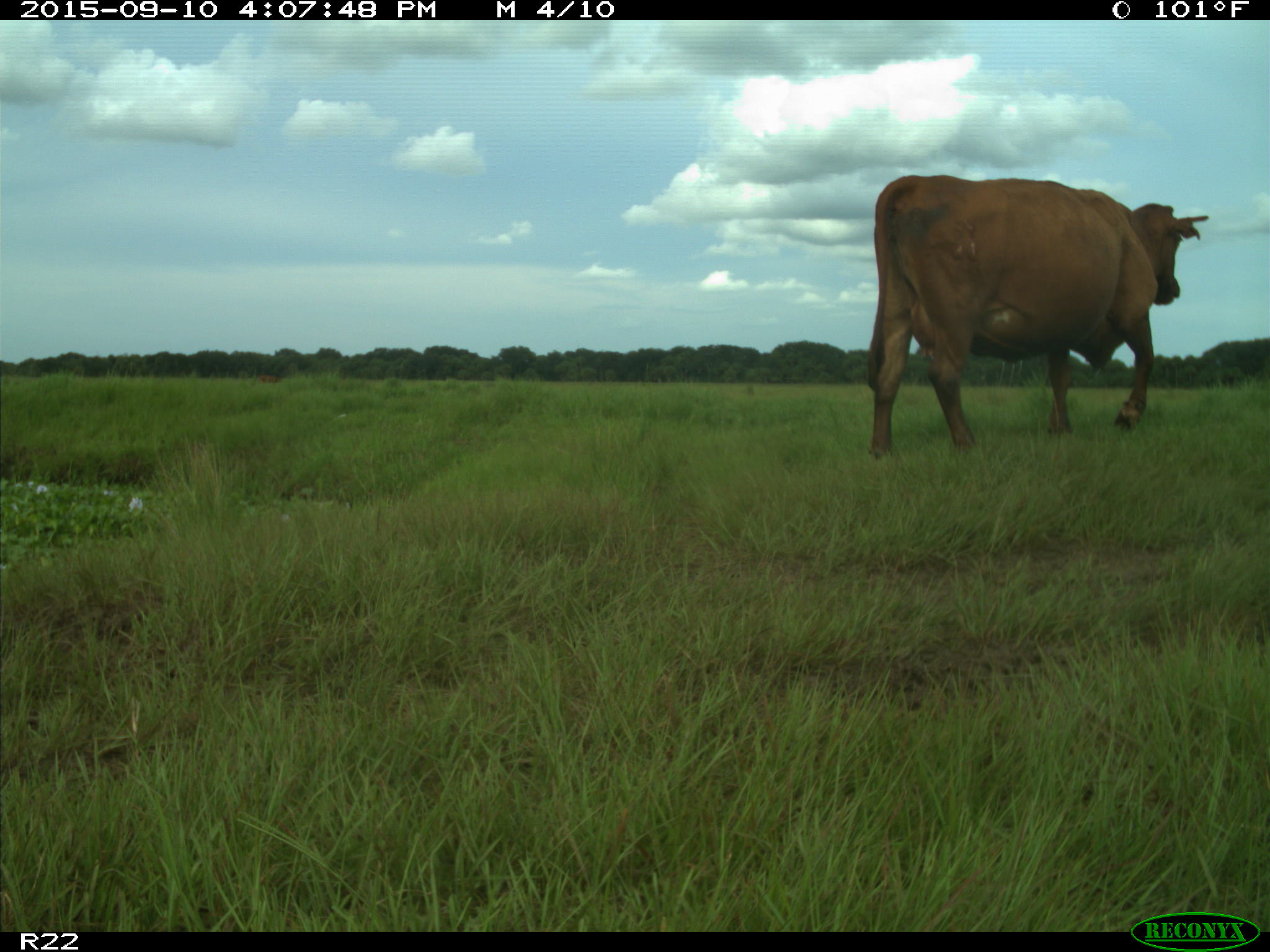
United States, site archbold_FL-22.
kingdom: Animalia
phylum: Chordata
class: Mammalia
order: Artiodactyla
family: Bovidae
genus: Bos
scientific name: Bos taurus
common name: domestic cow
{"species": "Bos taurus (domestic cow)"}